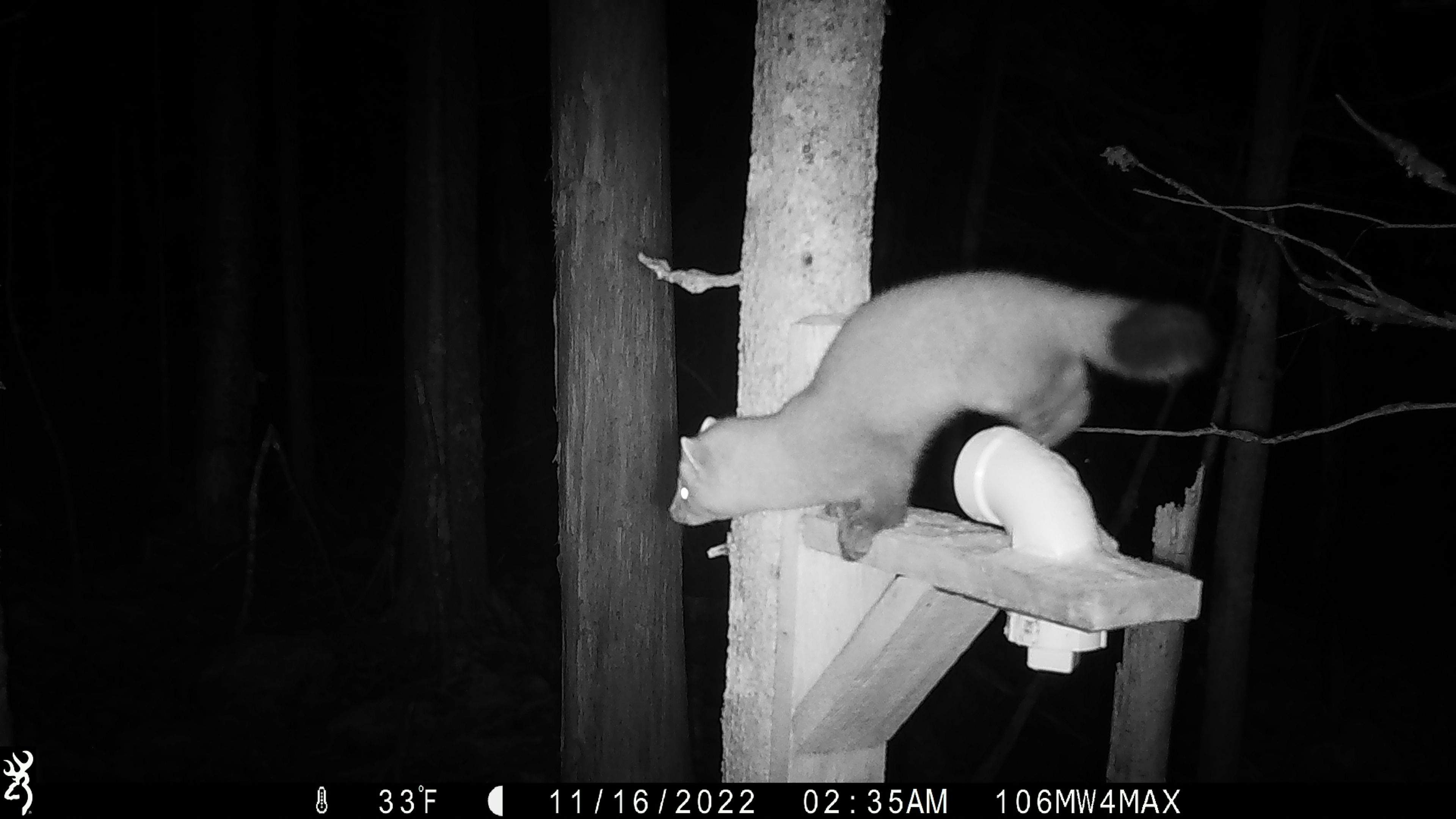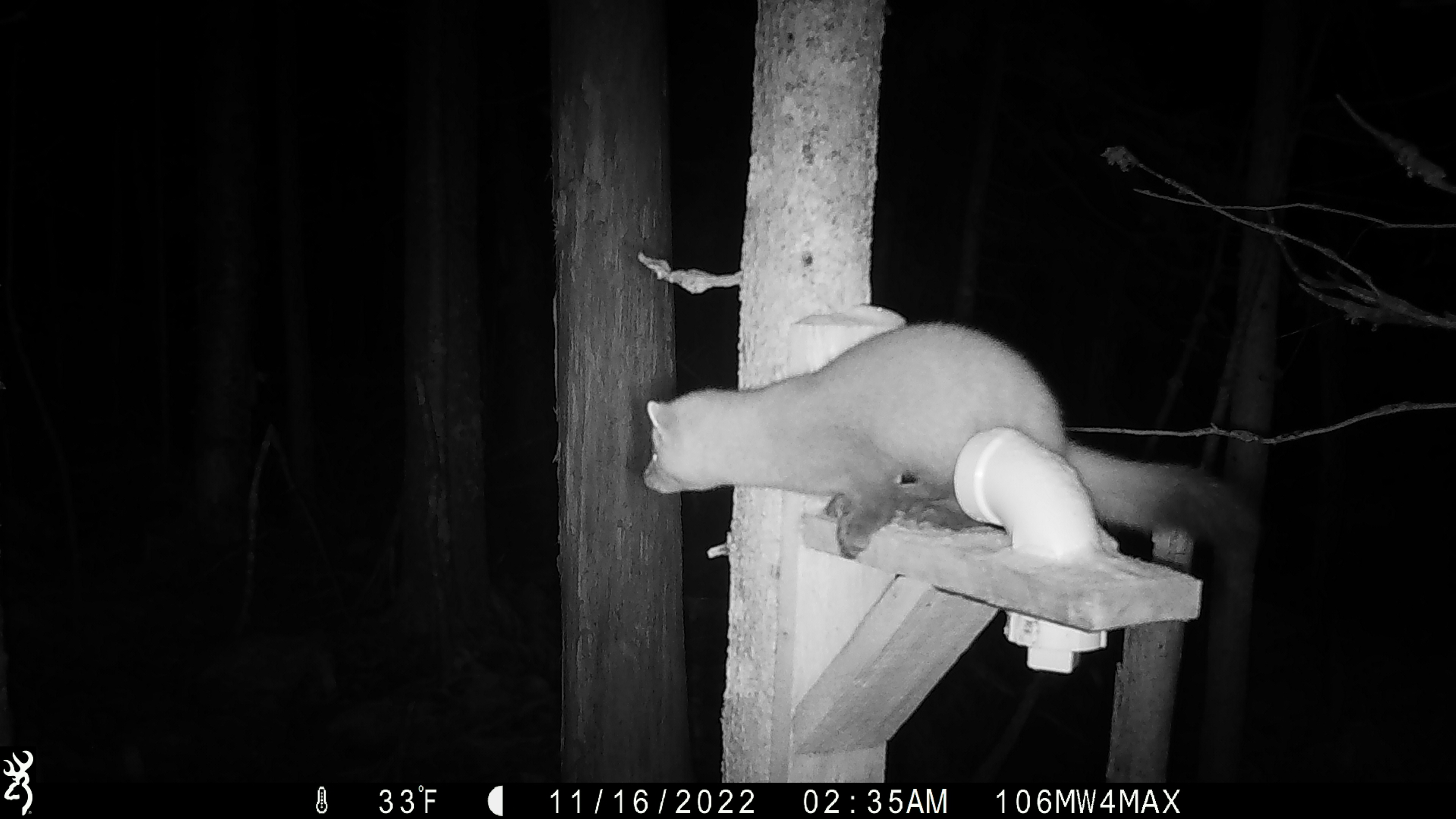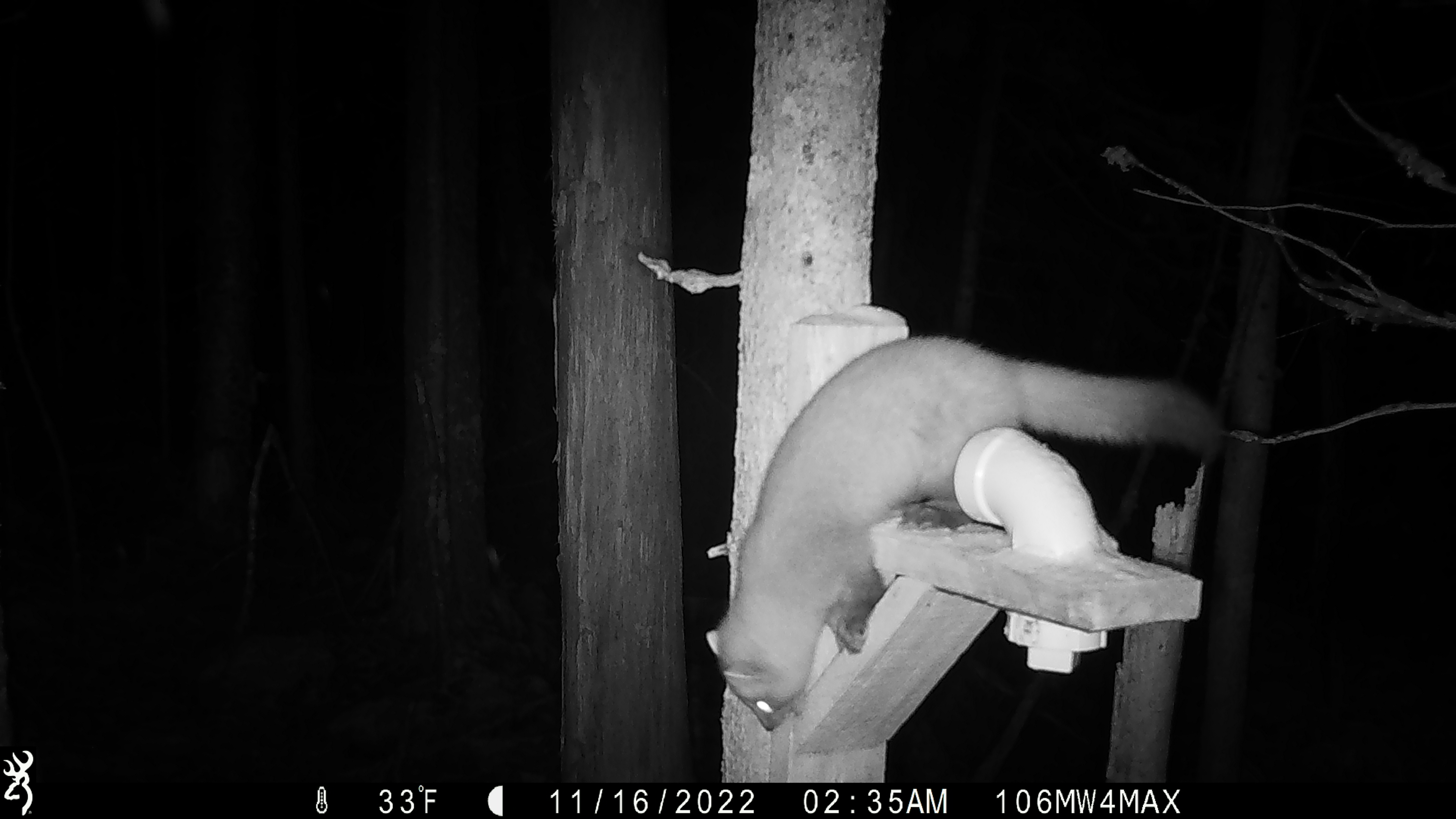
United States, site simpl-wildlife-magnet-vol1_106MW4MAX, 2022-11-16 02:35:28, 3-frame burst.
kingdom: Animalia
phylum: Chordata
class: Mammalia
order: Carnivora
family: Mustelidae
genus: Martes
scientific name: Martes americana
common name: american marten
American marten (Martes americana).